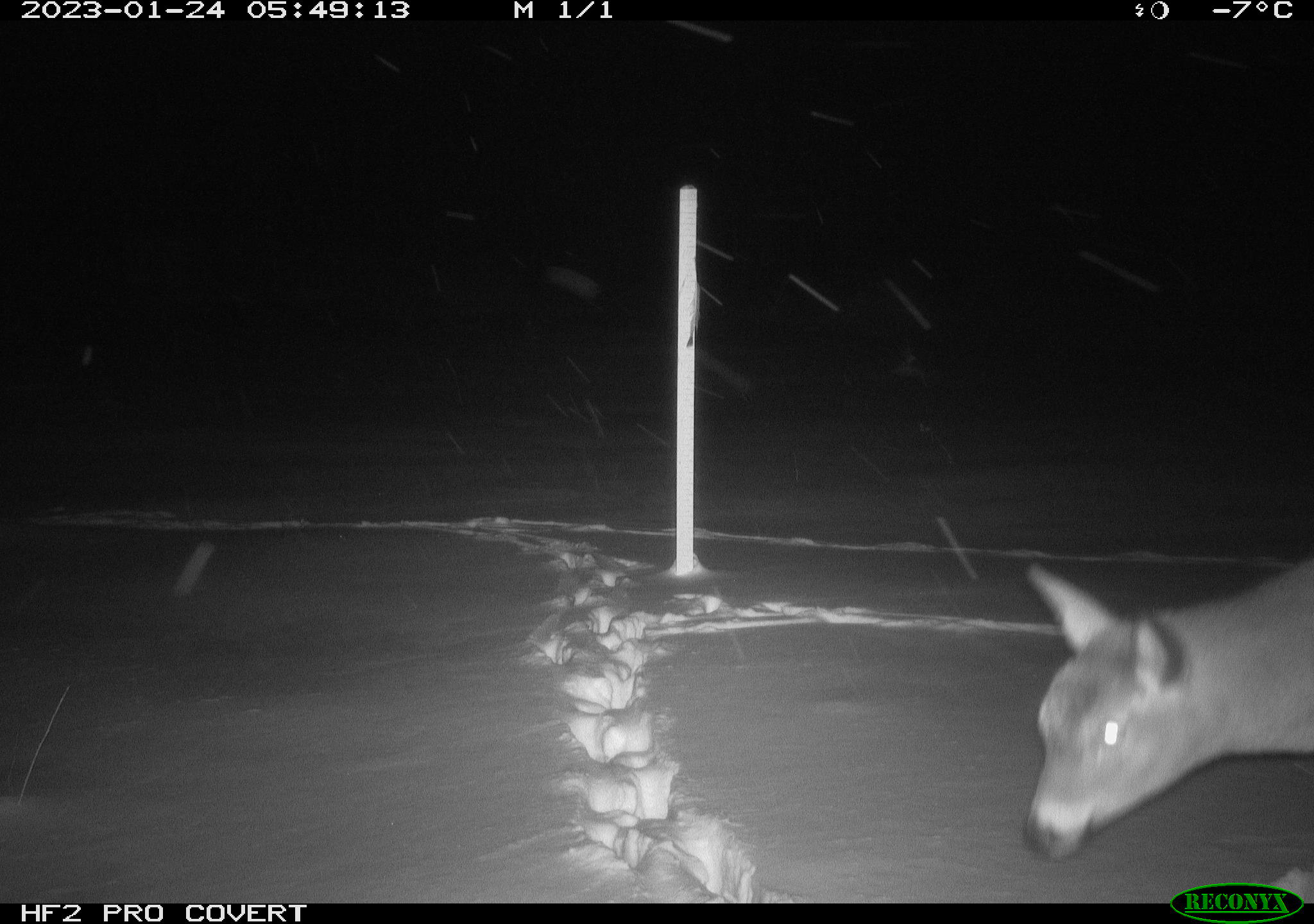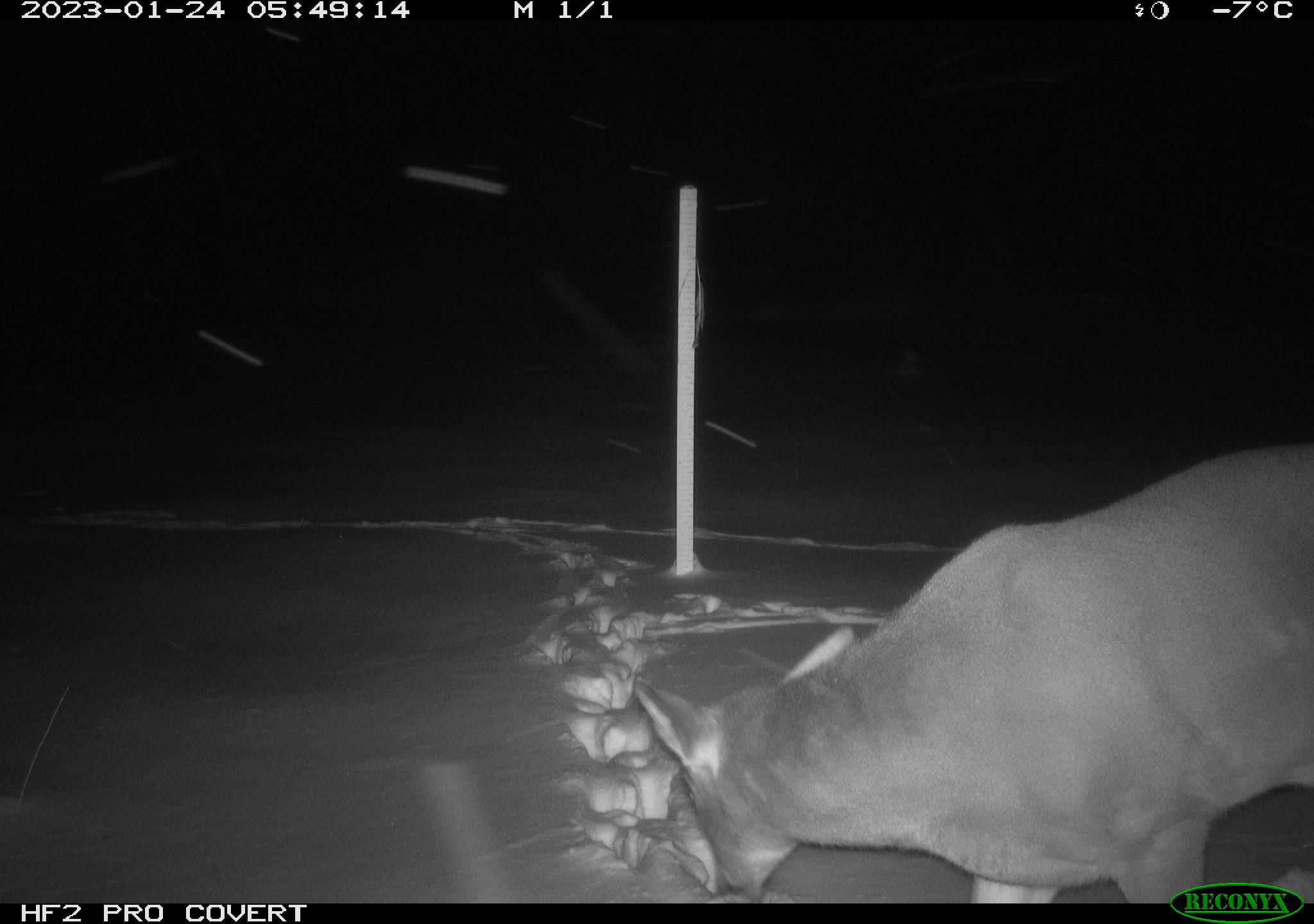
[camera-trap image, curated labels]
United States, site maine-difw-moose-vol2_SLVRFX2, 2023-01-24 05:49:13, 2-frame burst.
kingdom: Animalia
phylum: Chordata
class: Mammalia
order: Artiodactyla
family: Cervidae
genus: Odocoileus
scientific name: Odocoileus virginianus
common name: white-tailed deer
White-tailed deer (Odocoileus virginianus).